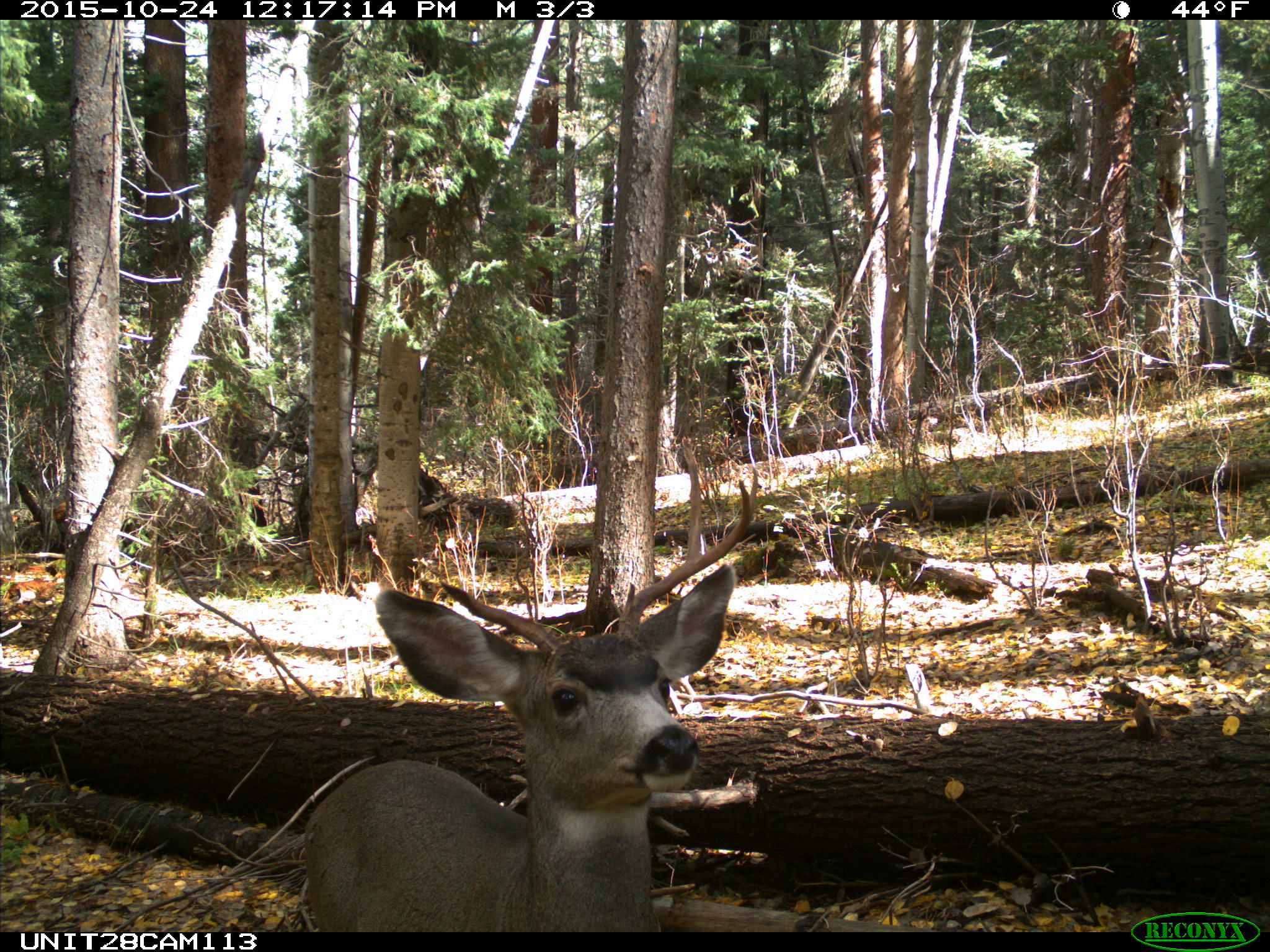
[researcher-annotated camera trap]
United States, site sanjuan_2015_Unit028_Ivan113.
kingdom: Animalia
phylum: Chordata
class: Mammalia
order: Artiodactyla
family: Cervidae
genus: Odocoileus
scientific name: Odocoileus hemionus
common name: mule deer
Odocoileus hemionus (mule deer).